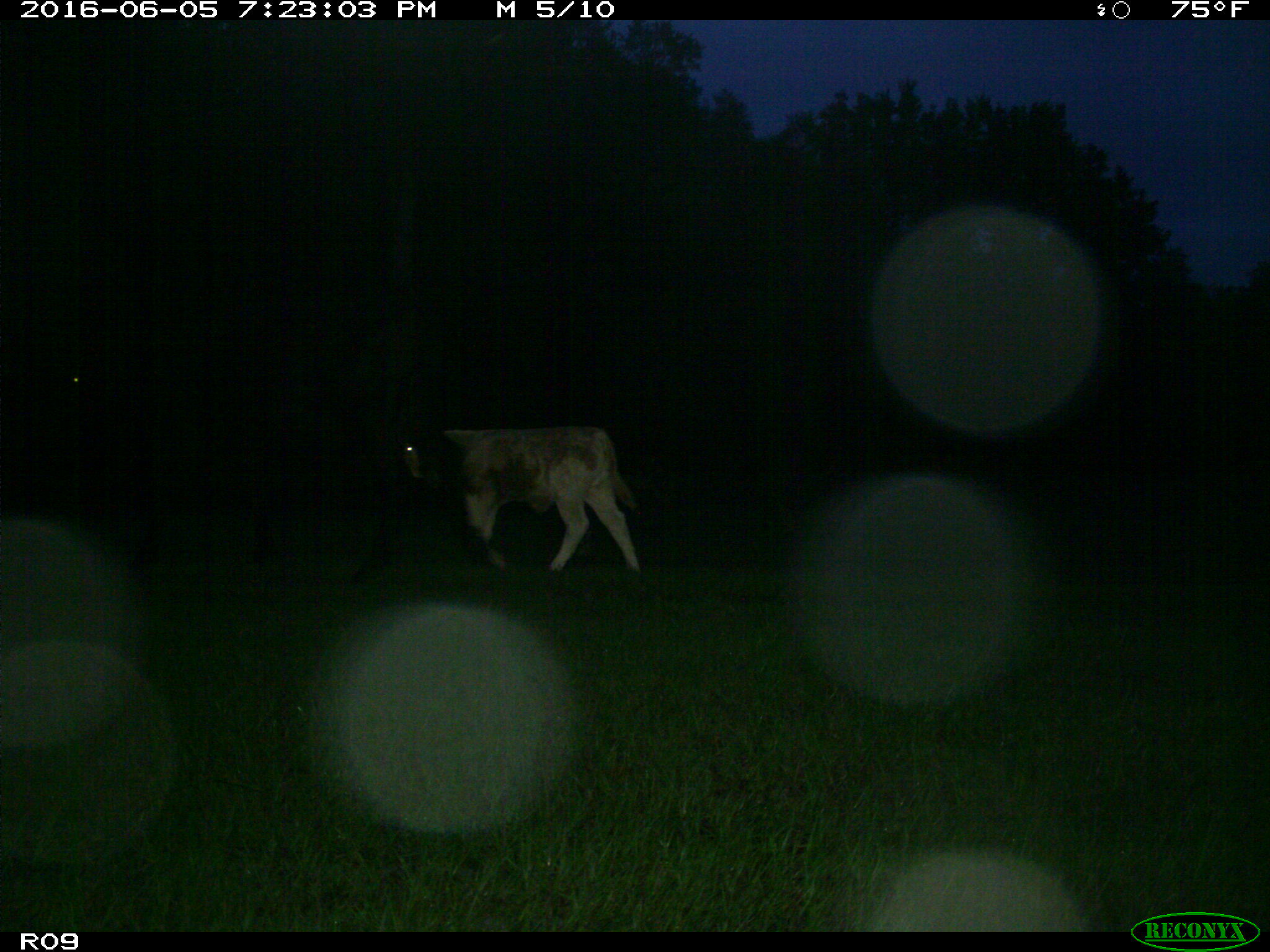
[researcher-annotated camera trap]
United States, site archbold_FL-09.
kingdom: Animalia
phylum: Chordata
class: Mammalia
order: Artiodactyla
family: Bovidae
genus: Bos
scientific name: Bos taurus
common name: domestic cow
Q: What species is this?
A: Bos taurus (domestic cow).